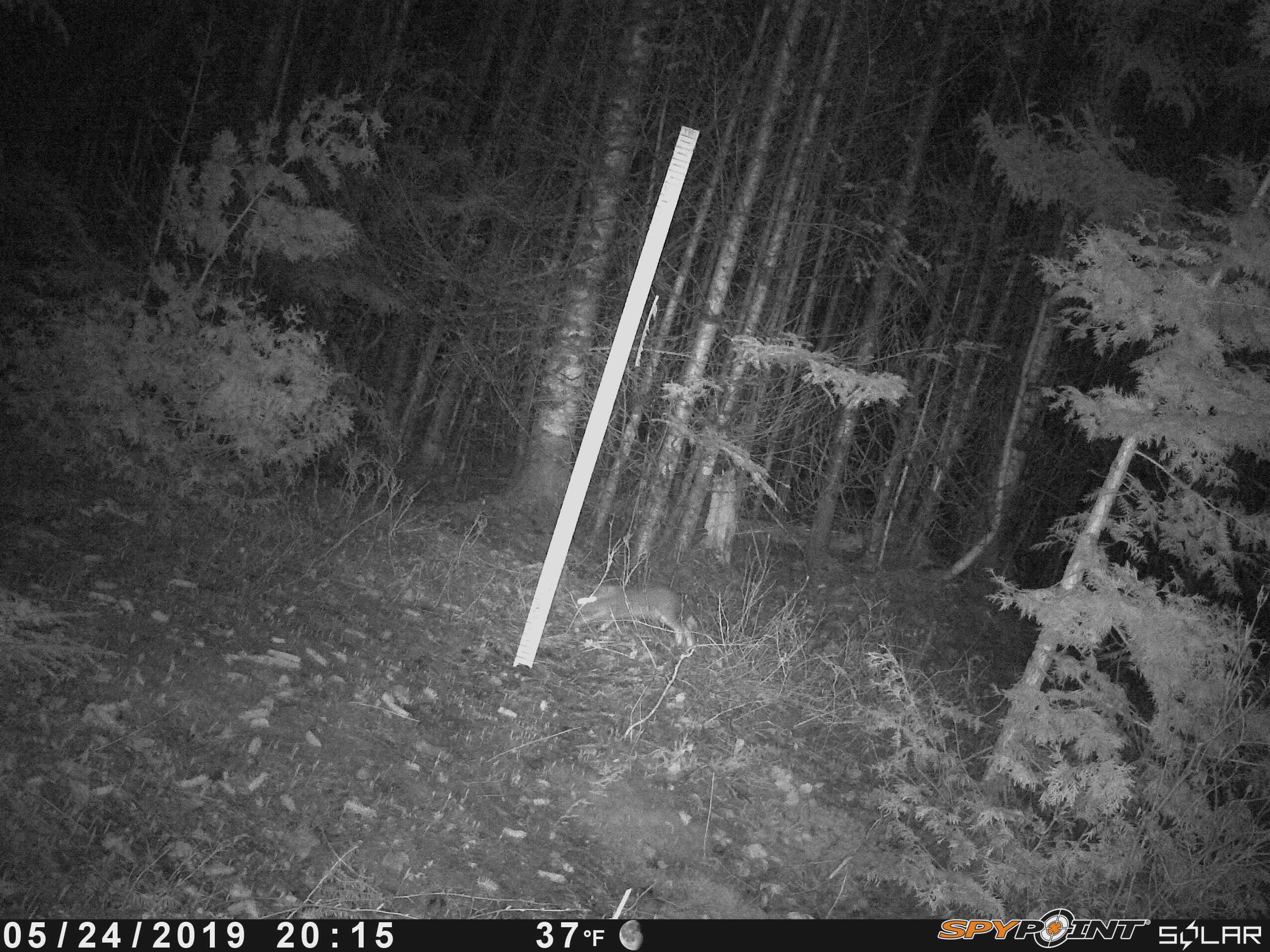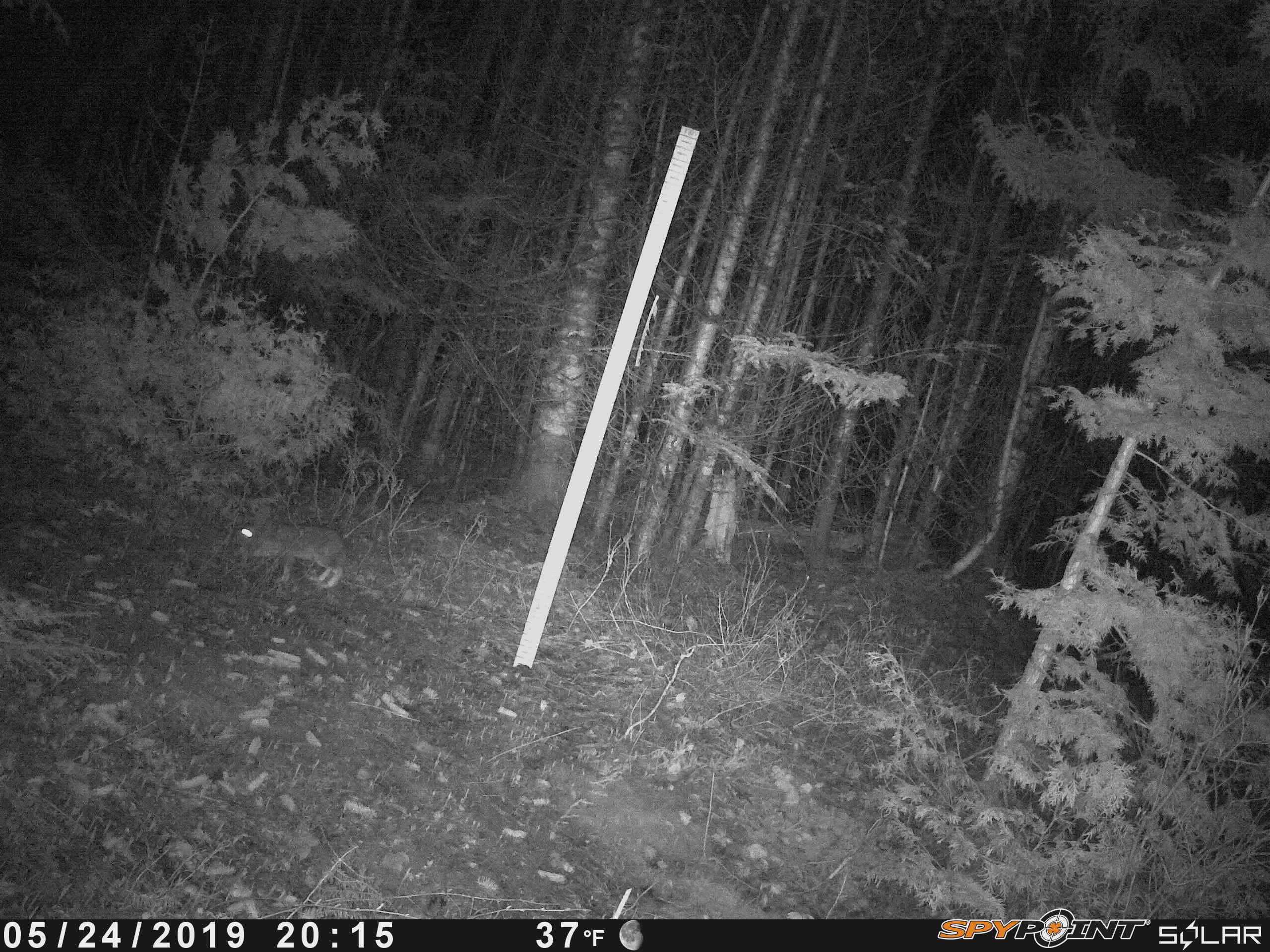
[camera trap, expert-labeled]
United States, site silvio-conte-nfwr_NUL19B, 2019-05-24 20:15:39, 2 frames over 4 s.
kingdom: Animalia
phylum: Chordata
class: Mammalia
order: Lagomorpha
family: Leporidae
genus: Lepus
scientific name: Lepus americanus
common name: snowshoe hare